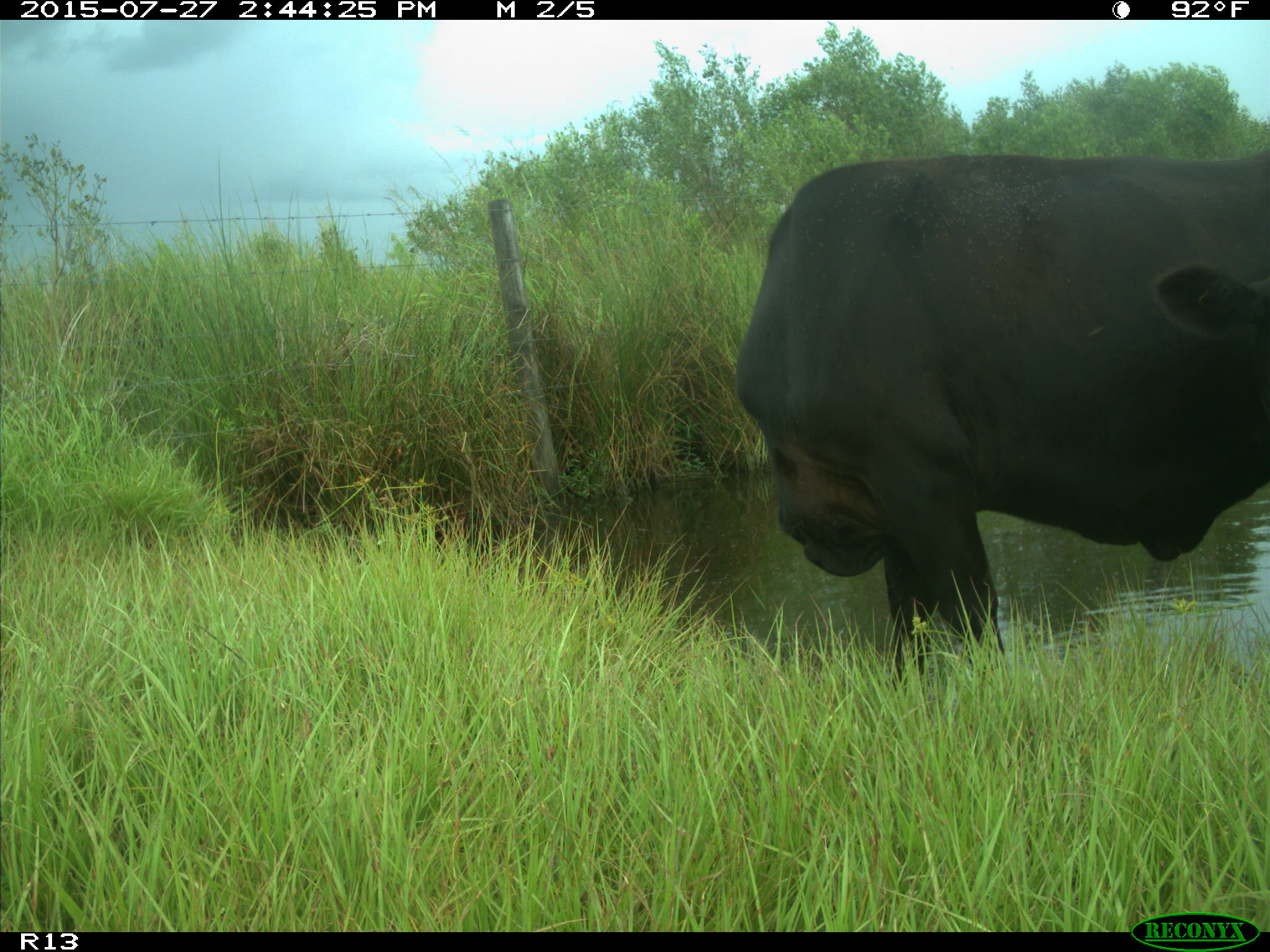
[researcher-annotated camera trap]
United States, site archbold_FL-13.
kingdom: Animalia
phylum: Chordata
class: Mammalia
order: Artiodactyla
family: Bovidae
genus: Bos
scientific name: Bos taurus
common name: domestic cow